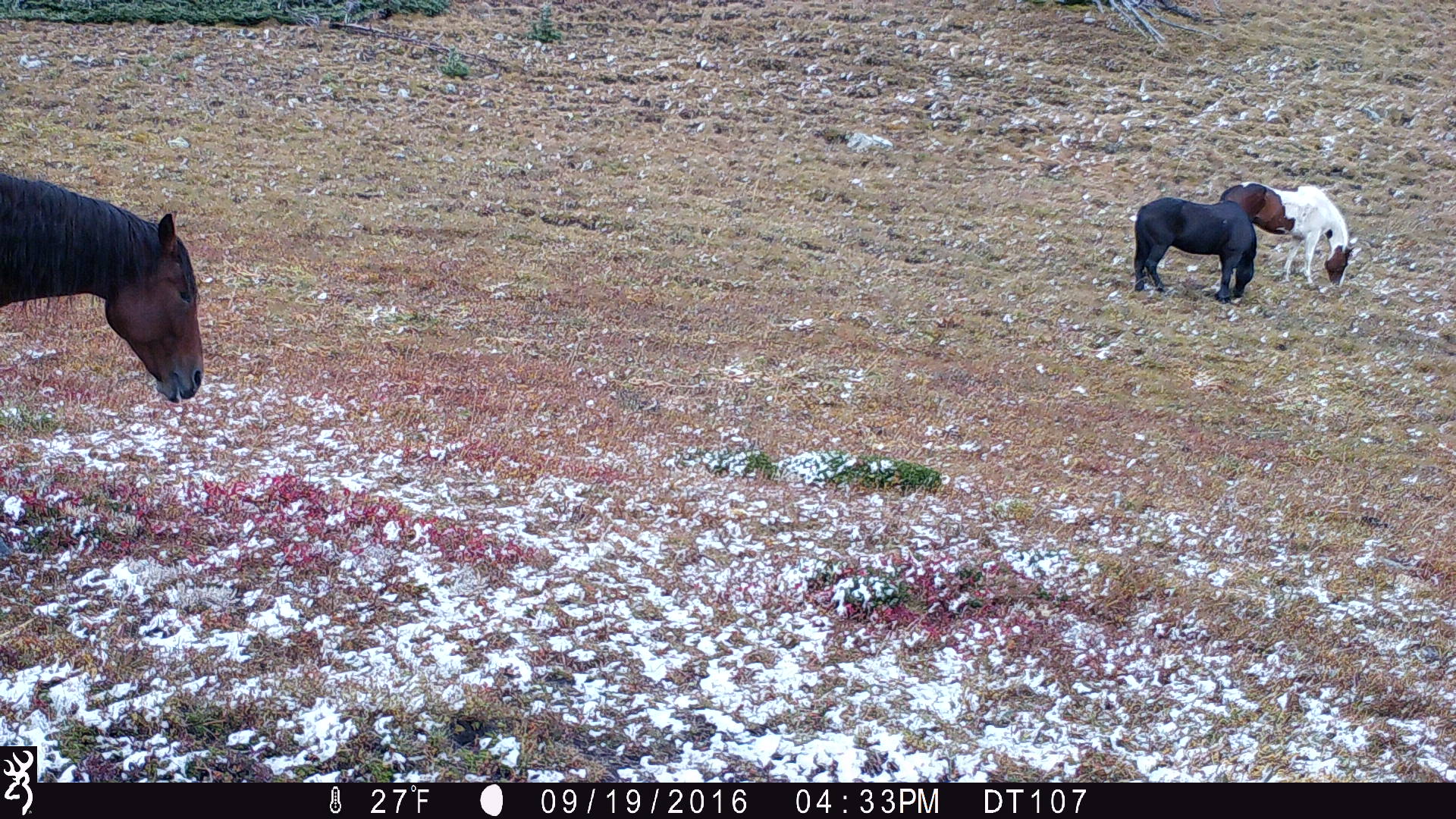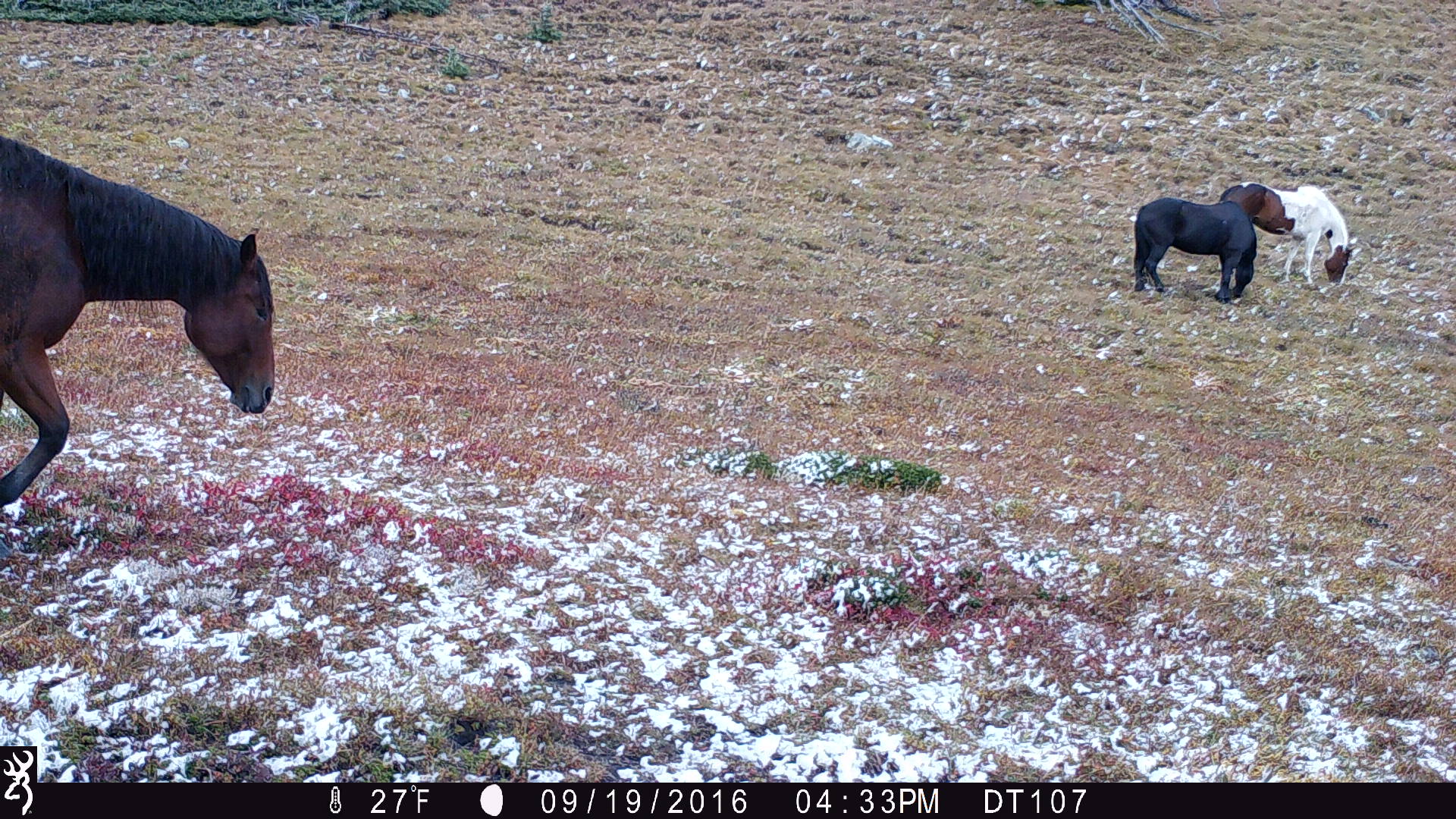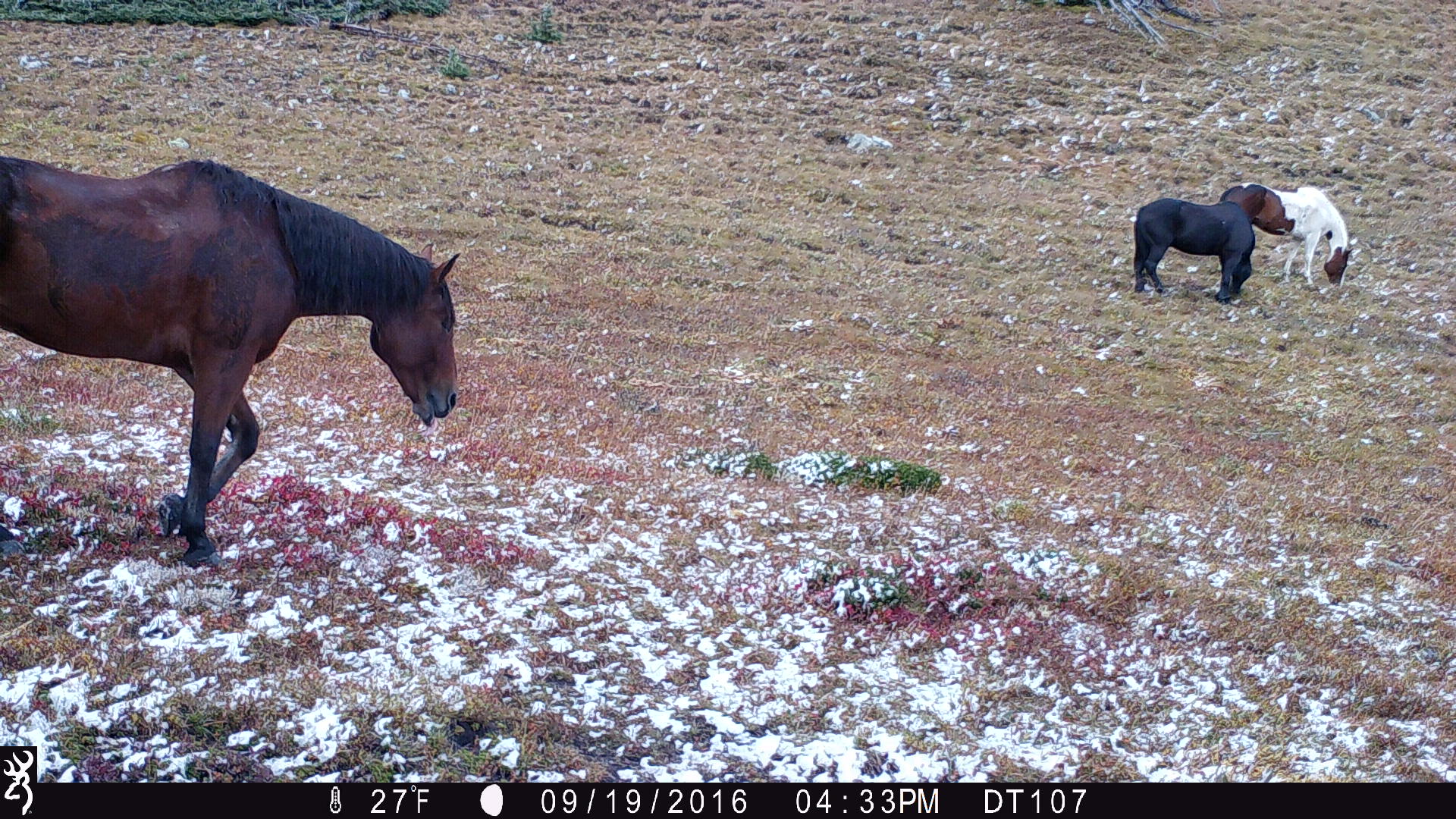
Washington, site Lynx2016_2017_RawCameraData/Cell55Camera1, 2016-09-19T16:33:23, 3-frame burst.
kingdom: Animalia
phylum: Chordata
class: Mammalia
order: Perissodactyla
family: Equidae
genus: Equus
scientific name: Equus caballus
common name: domestic horse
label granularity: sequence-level